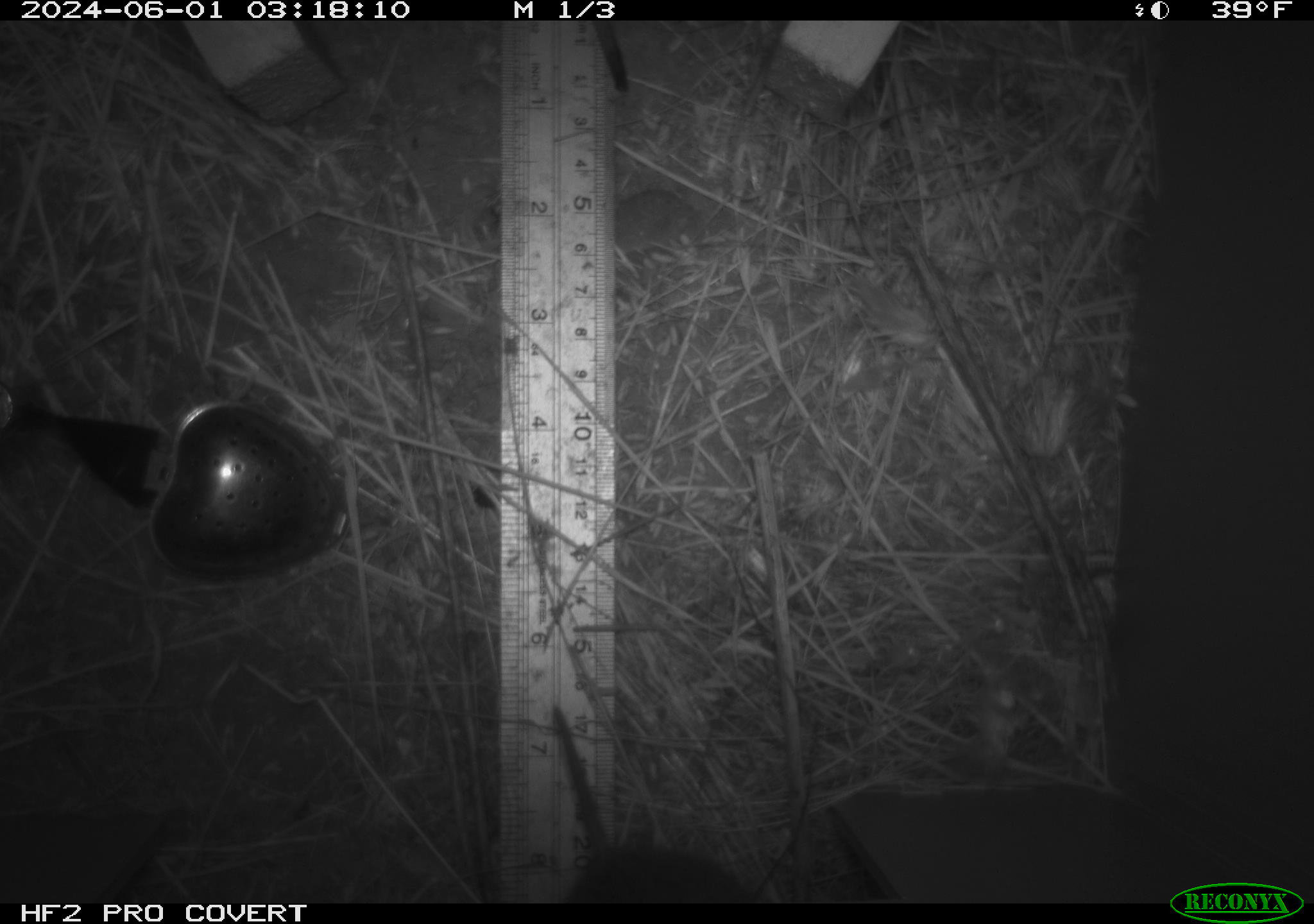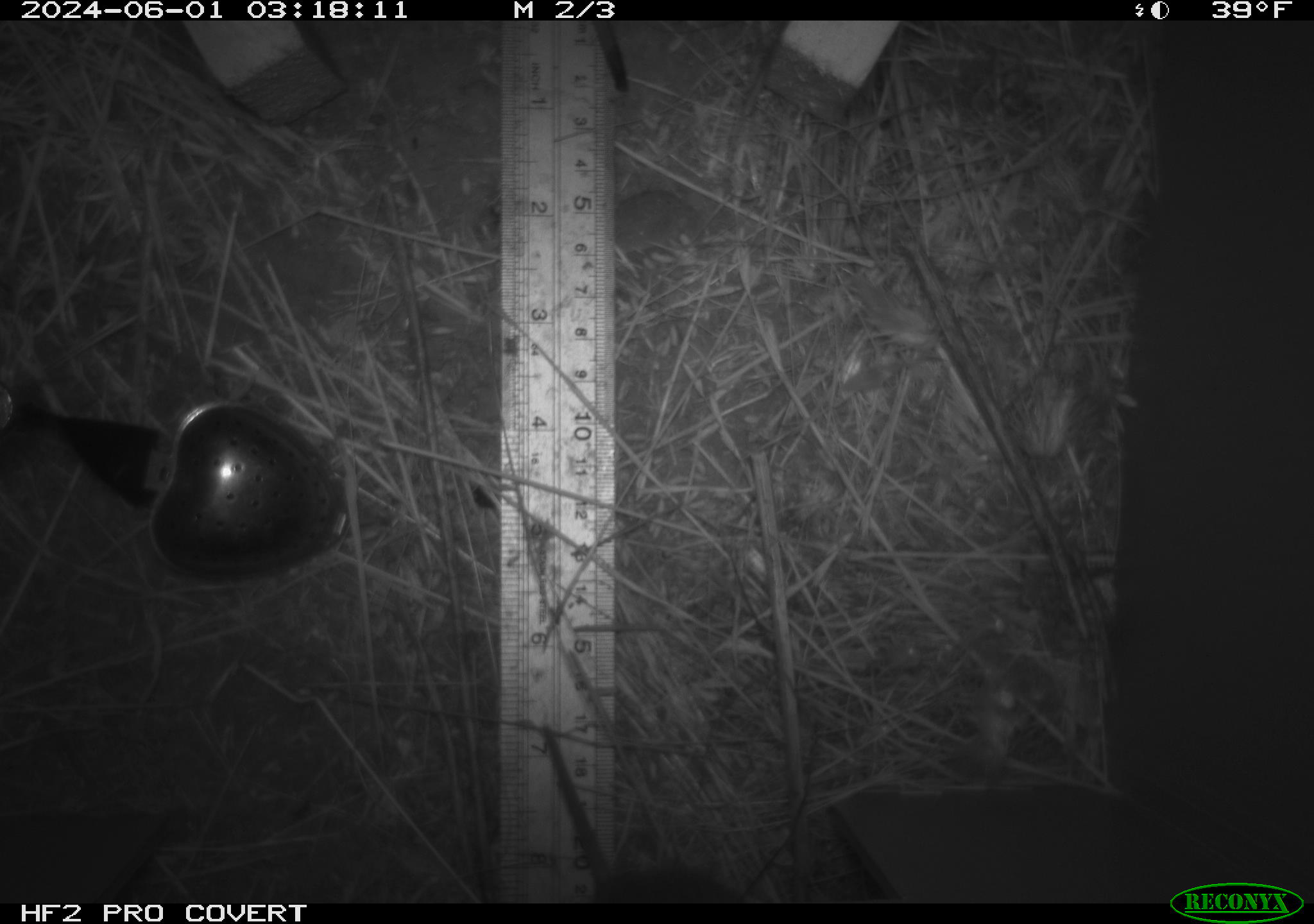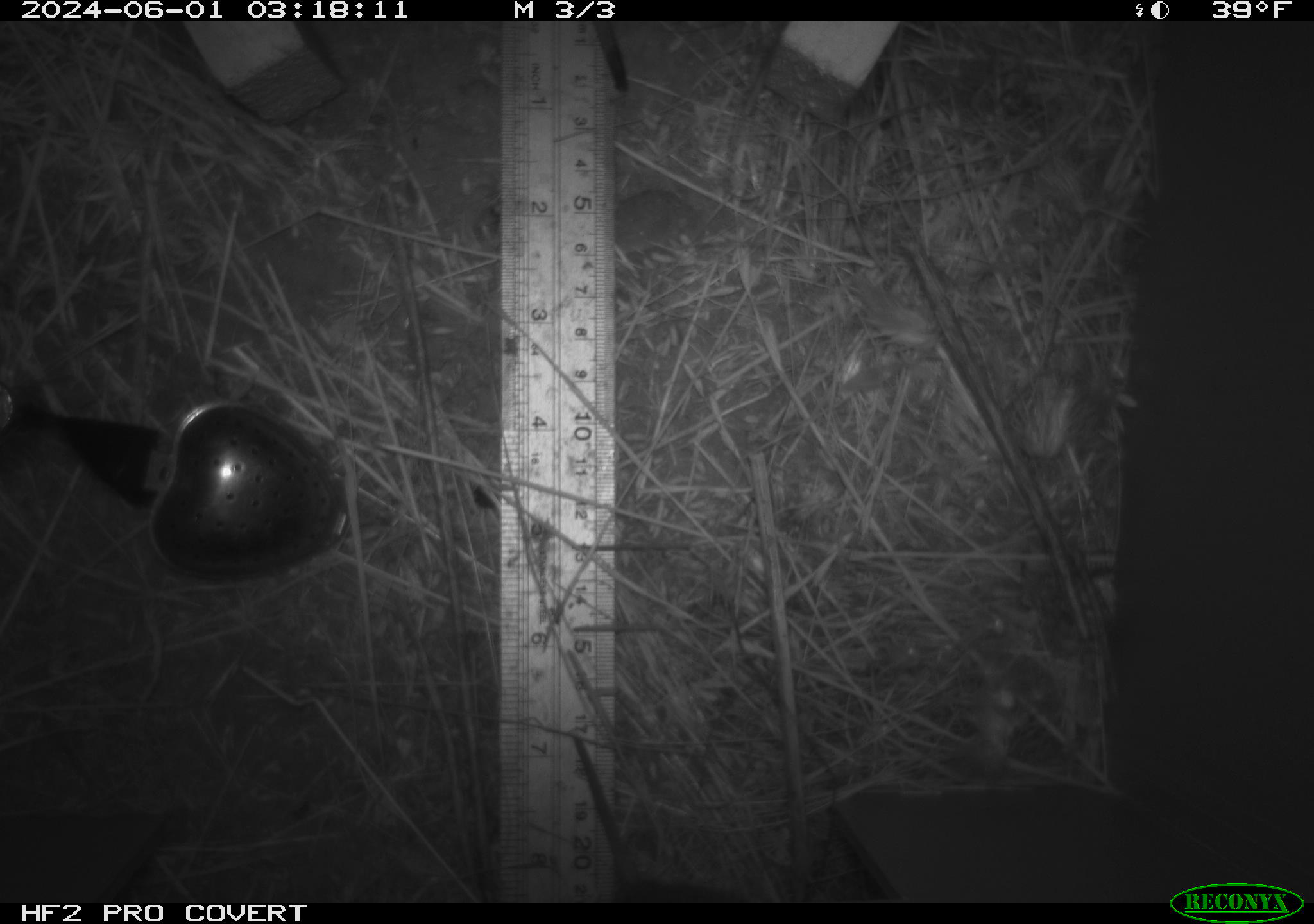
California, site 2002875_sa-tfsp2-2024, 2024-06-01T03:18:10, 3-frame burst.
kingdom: Animalia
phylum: Chordata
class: Mammalia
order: Rodentia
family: Cricetidae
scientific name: Arvicolinae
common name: voles, lemmings, and muskrats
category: arvicolinae subfamily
Arvicolinae subfamily (voles, lemmings, and muskrats) (Arvicolinae).